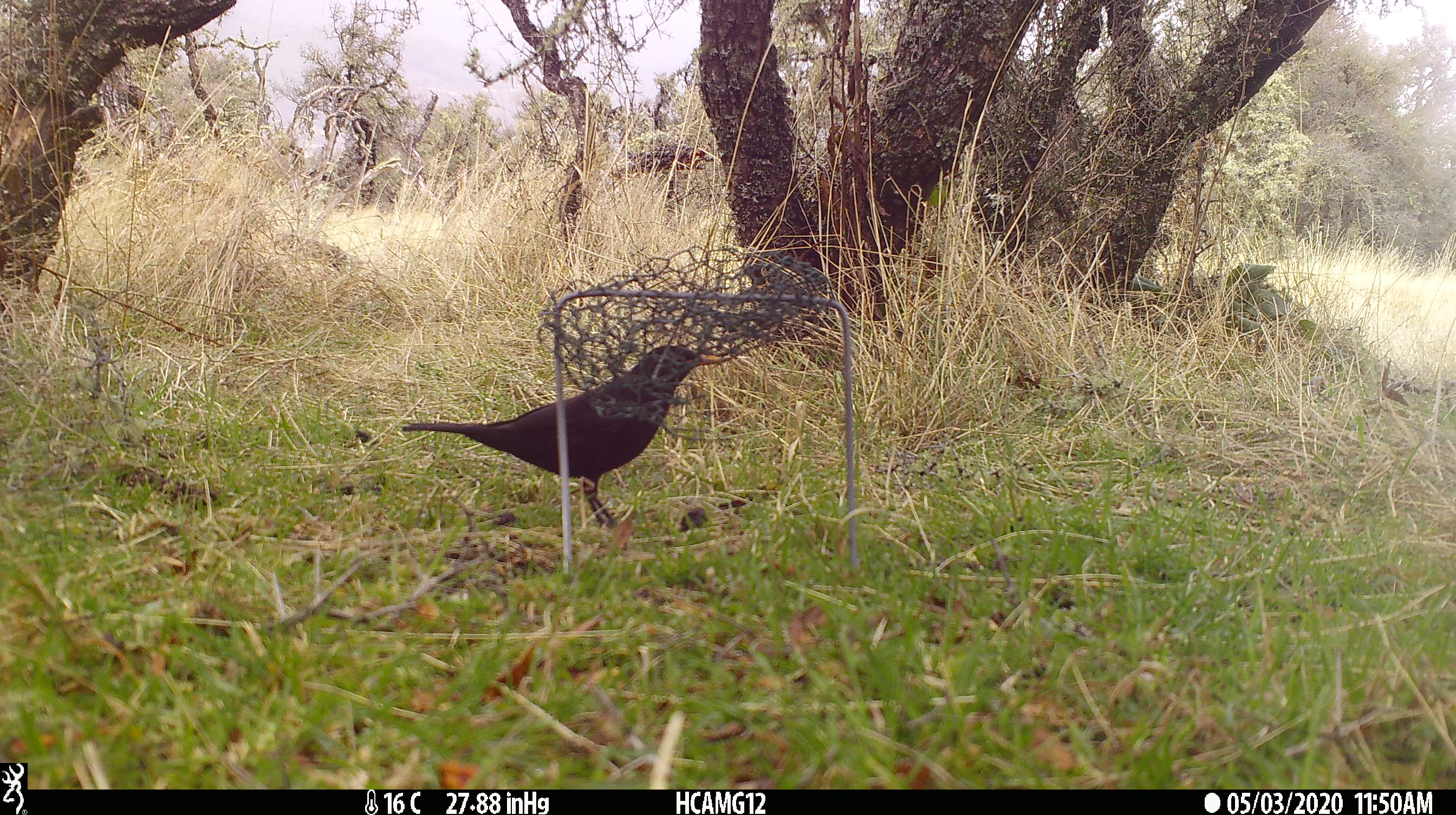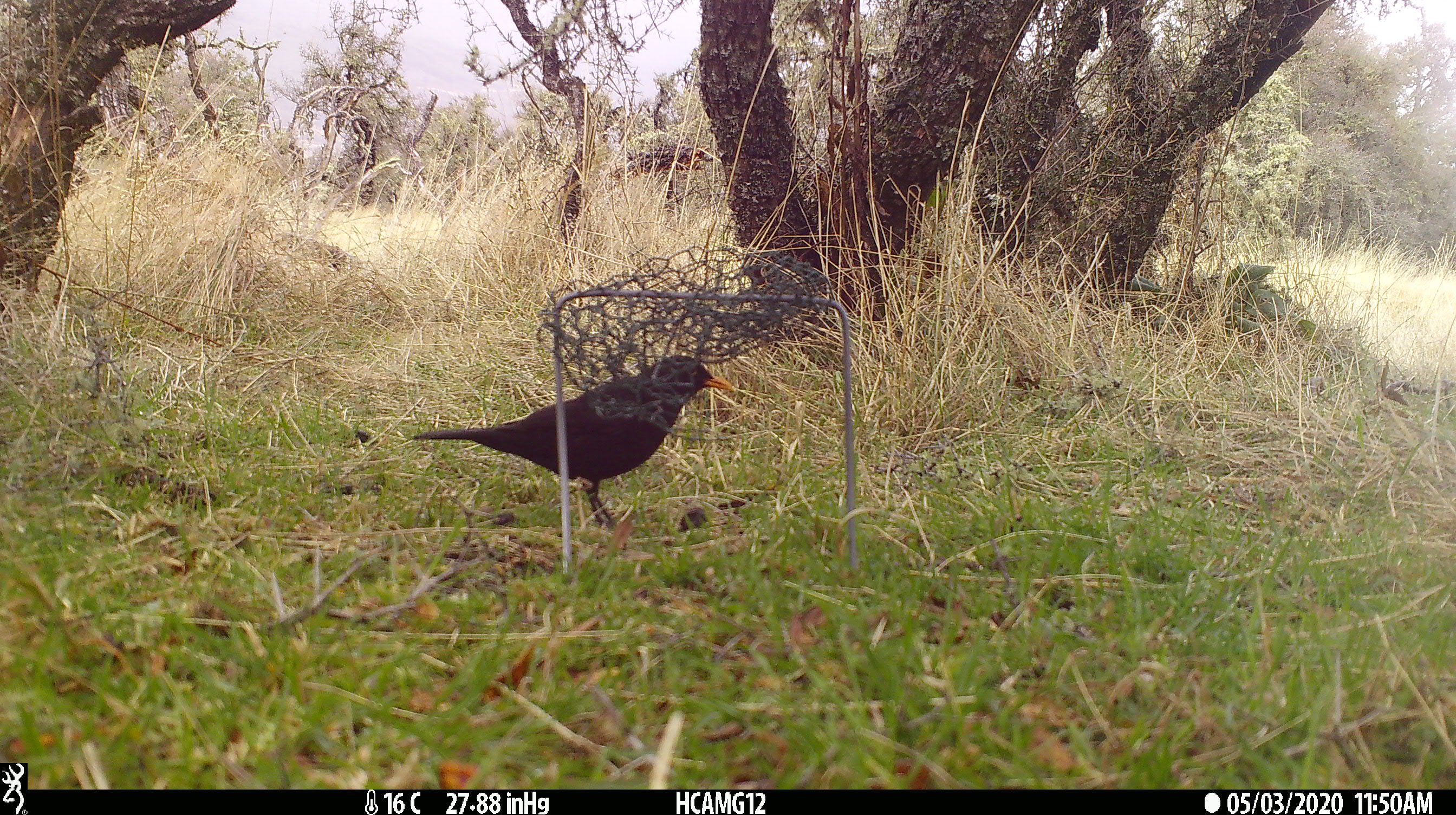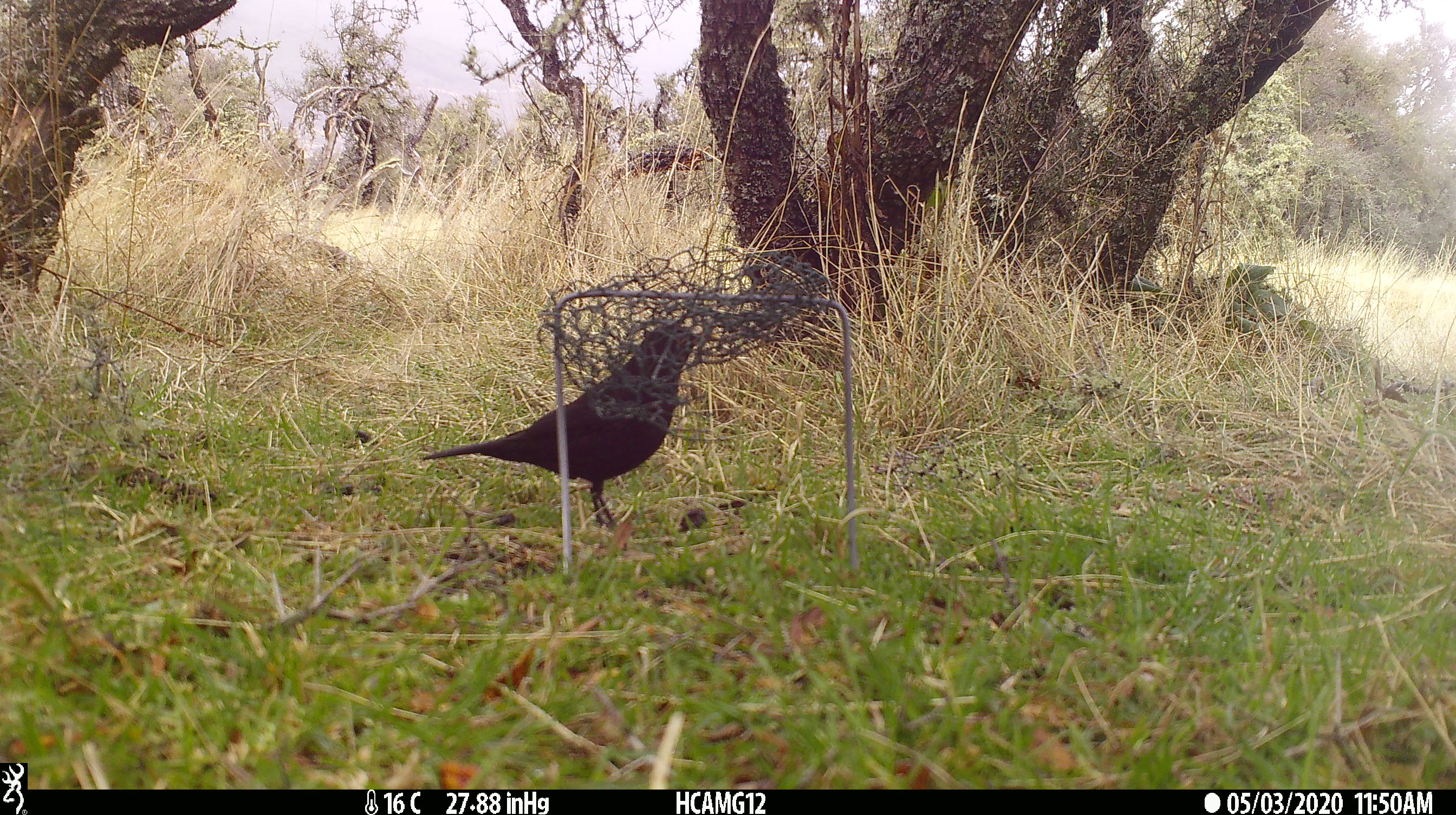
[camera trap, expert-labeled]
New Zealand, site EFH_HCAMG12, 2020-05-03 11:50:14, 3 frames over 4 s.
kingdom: Animalia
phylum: Chordata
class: Aves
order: Passeriformes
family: Turdidae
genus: Turdus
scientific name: Turdus merula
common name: eurasian blackbird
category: blackbird